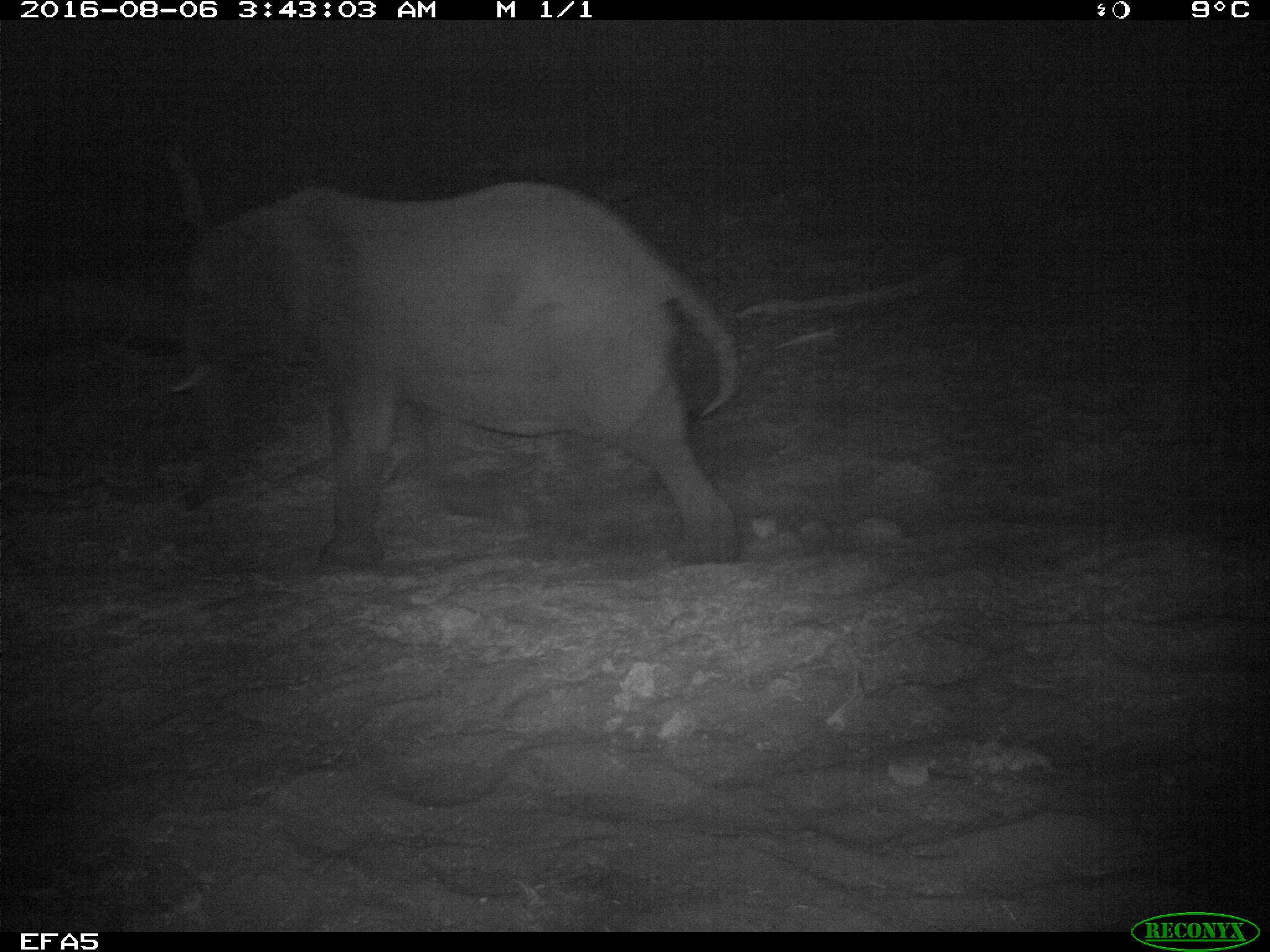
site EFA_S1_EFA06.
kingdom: Animalia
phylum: Chordata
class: Mammalia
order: Proboscidea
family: Elephantidae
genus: Loxodonta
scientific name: Loxodonta africana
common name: african bush elephant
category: elephant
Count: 1.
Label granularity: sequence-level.